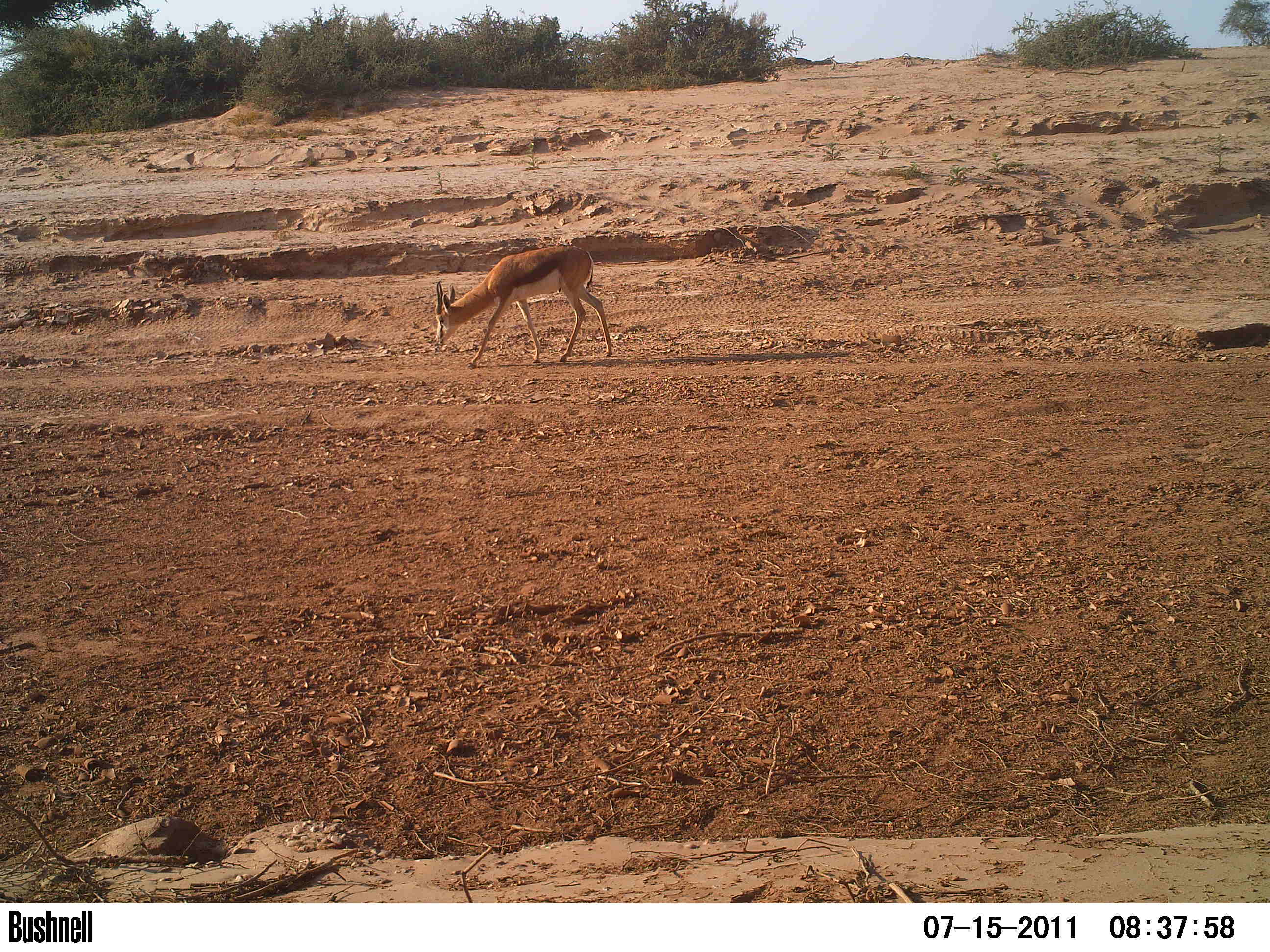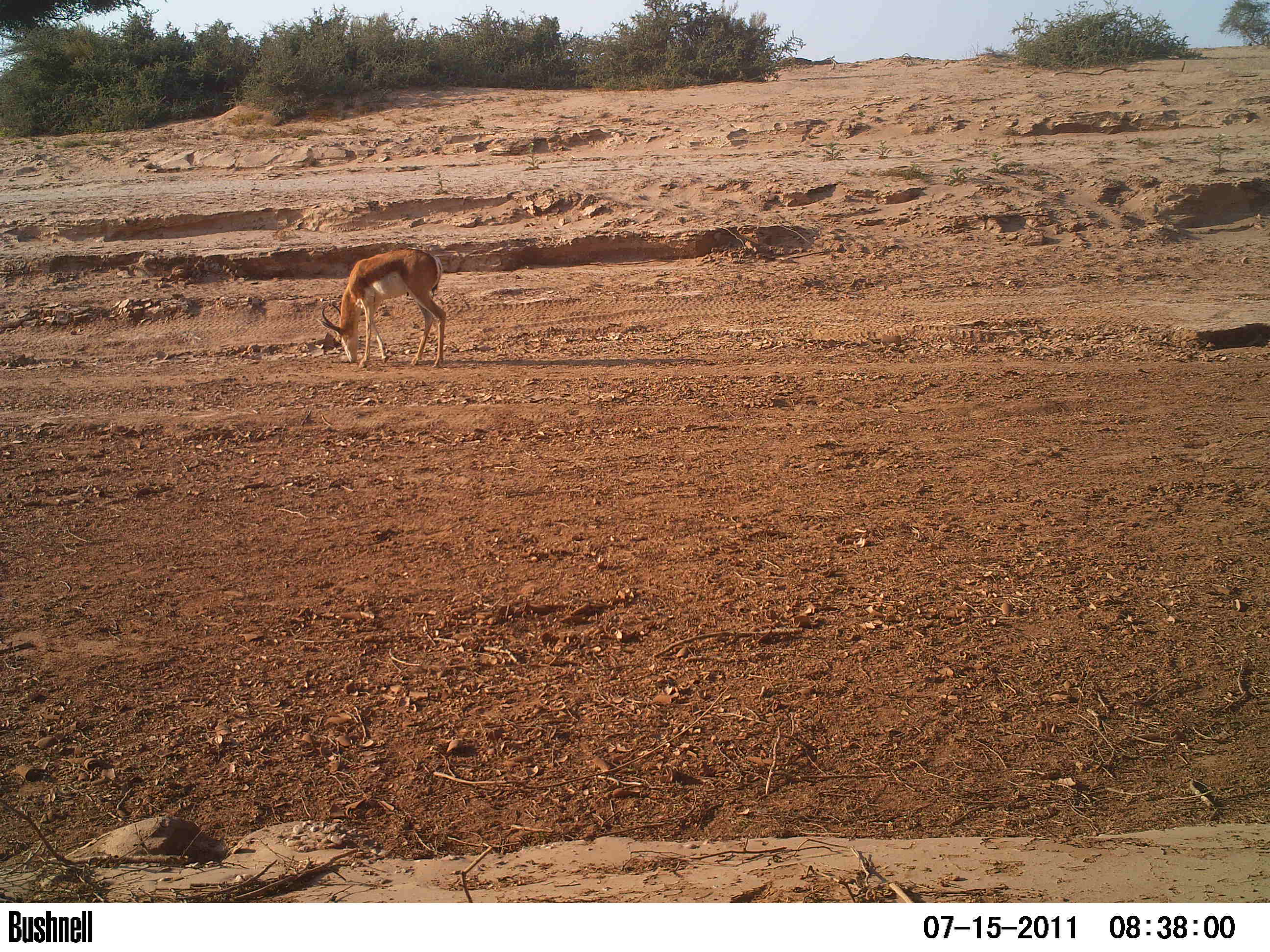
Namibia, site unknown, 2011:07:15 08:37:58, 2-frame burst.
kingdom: Animalia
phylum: Chordata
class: Mammalia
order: Artiodactyla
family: Bovidae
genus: Antidorcas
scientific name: Antidorcas marsupialis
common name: springbok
Antidorcas marsupialis (springbok).